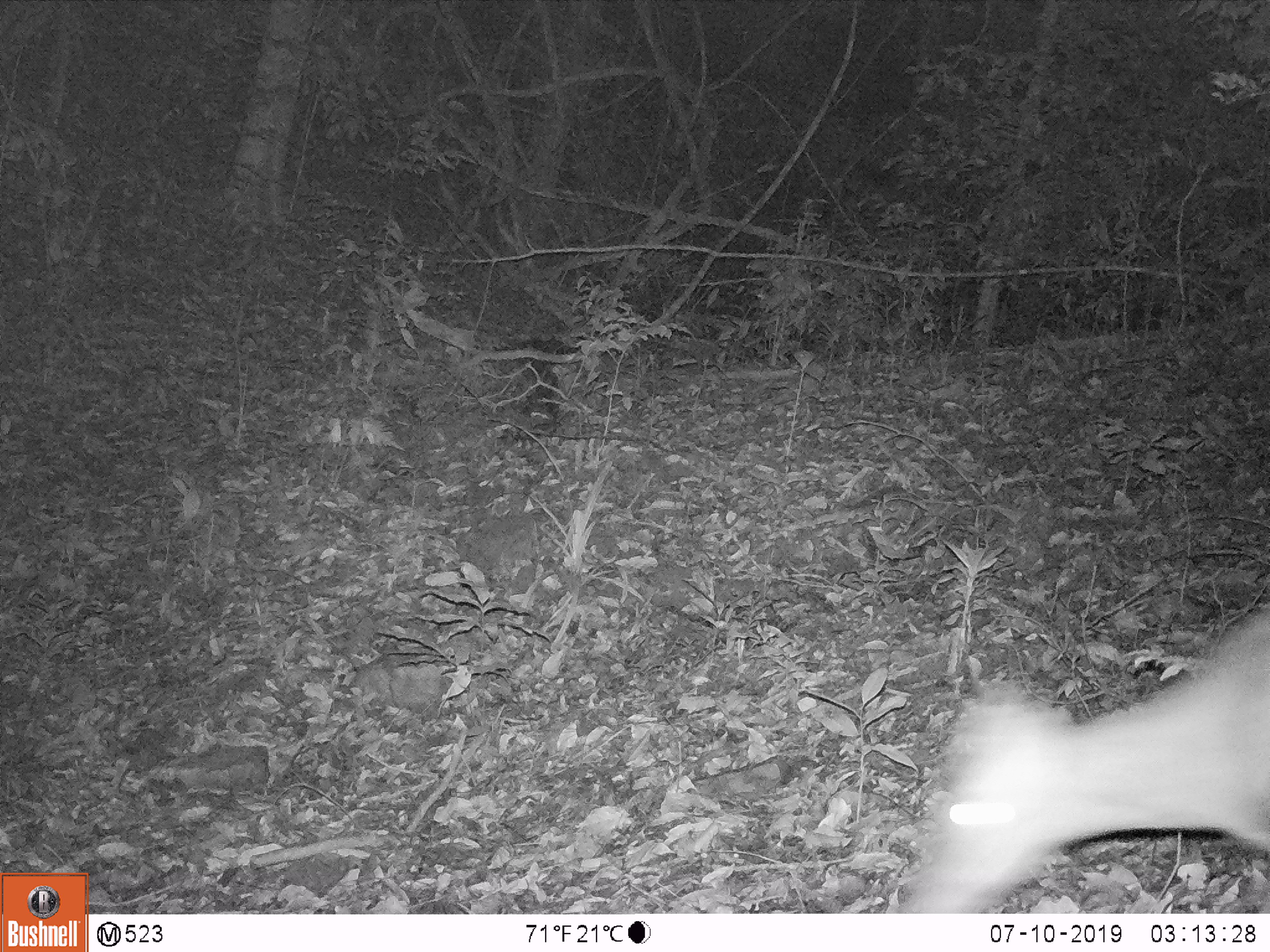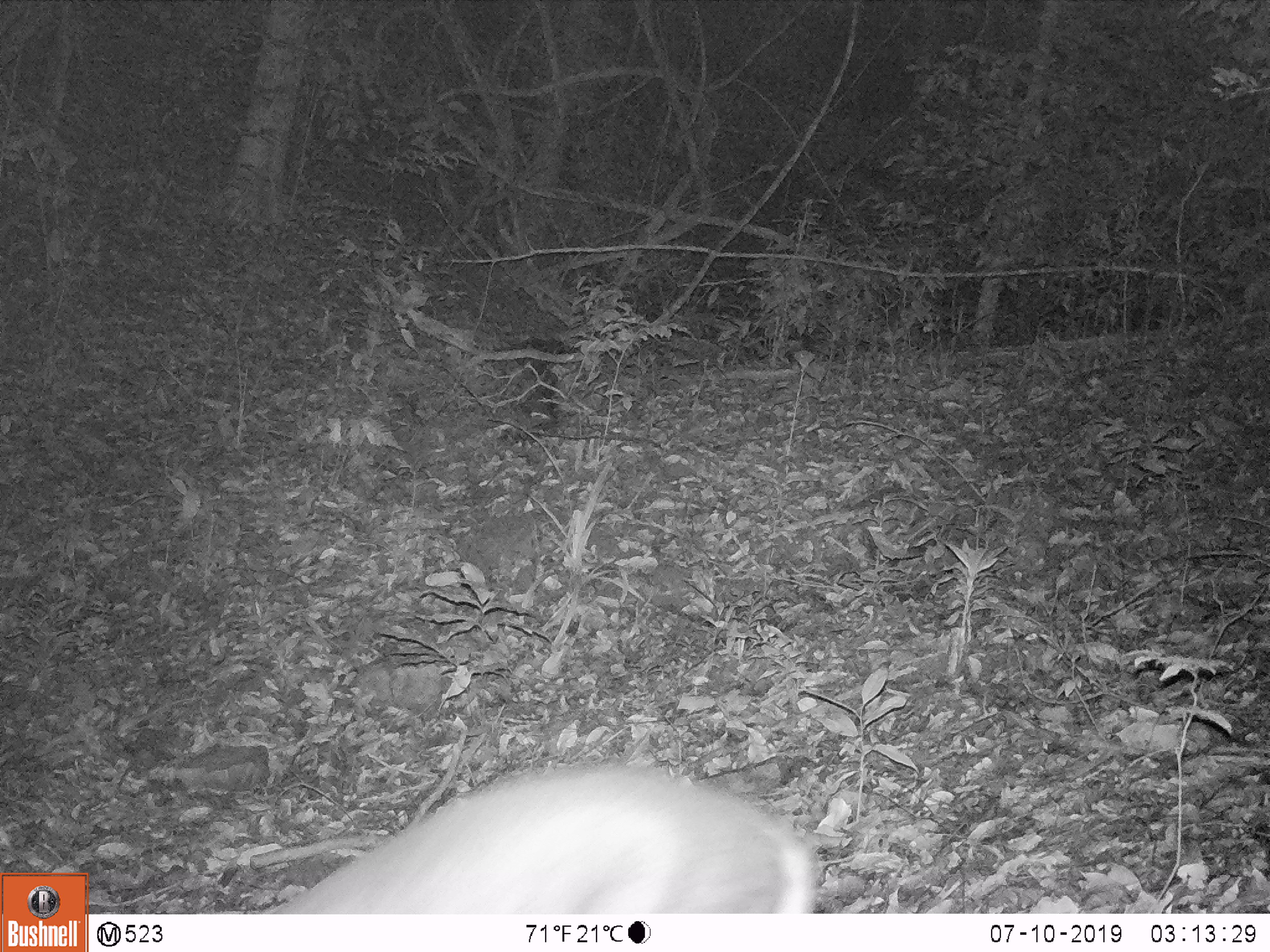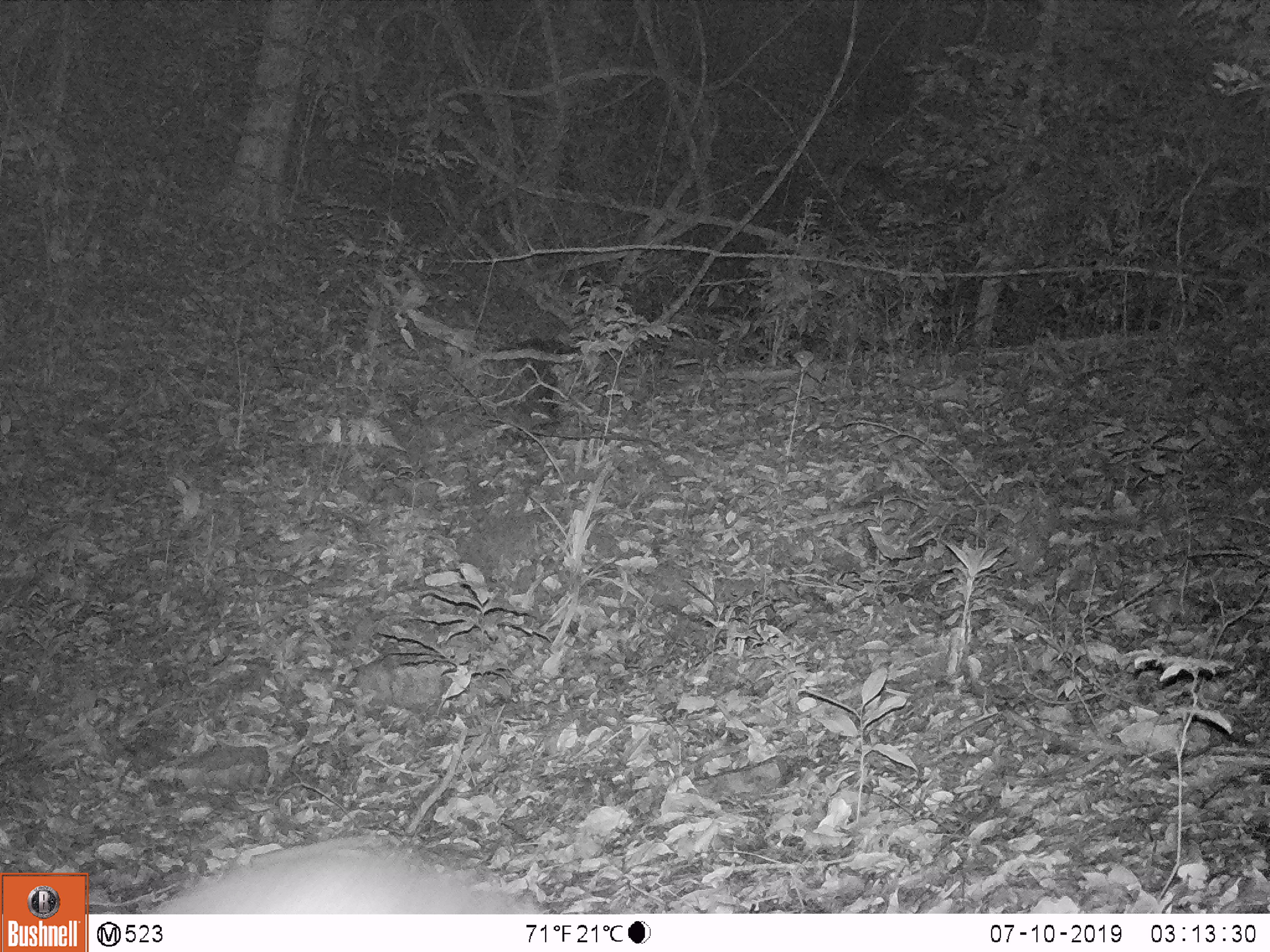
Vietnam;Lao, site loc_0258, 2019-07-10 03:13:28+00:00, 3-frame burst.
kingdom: Animalia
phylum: Chordata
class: Mammalia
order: Artiodactyla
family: Cervidae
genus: Muntiacus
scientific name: Muntiacus vuquangensis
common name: large-antlered muntjac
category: large antlered muntjac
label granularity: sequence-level